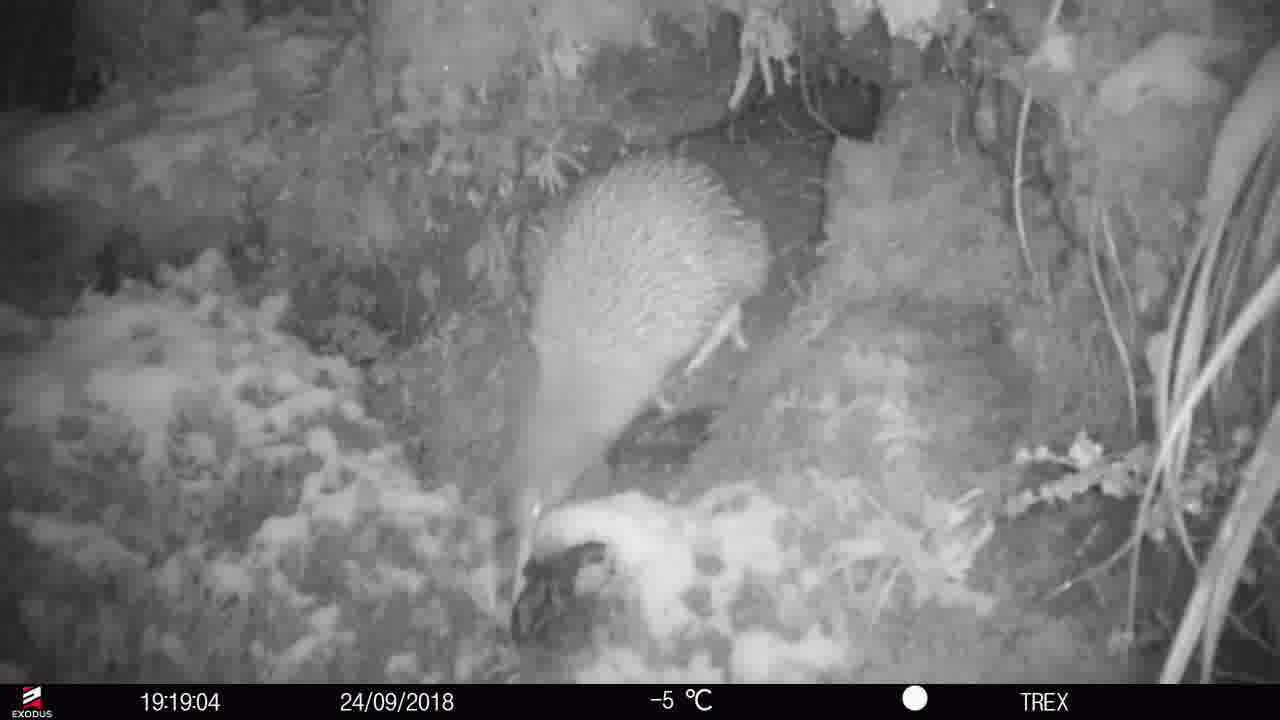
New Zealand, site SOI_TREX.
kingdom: Animalia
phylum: Chordata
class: Aves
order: Apterygiformes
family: Apterygidae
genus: Apteryx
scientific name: Apteryx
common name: kiwi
Kiwi (Apteryx).